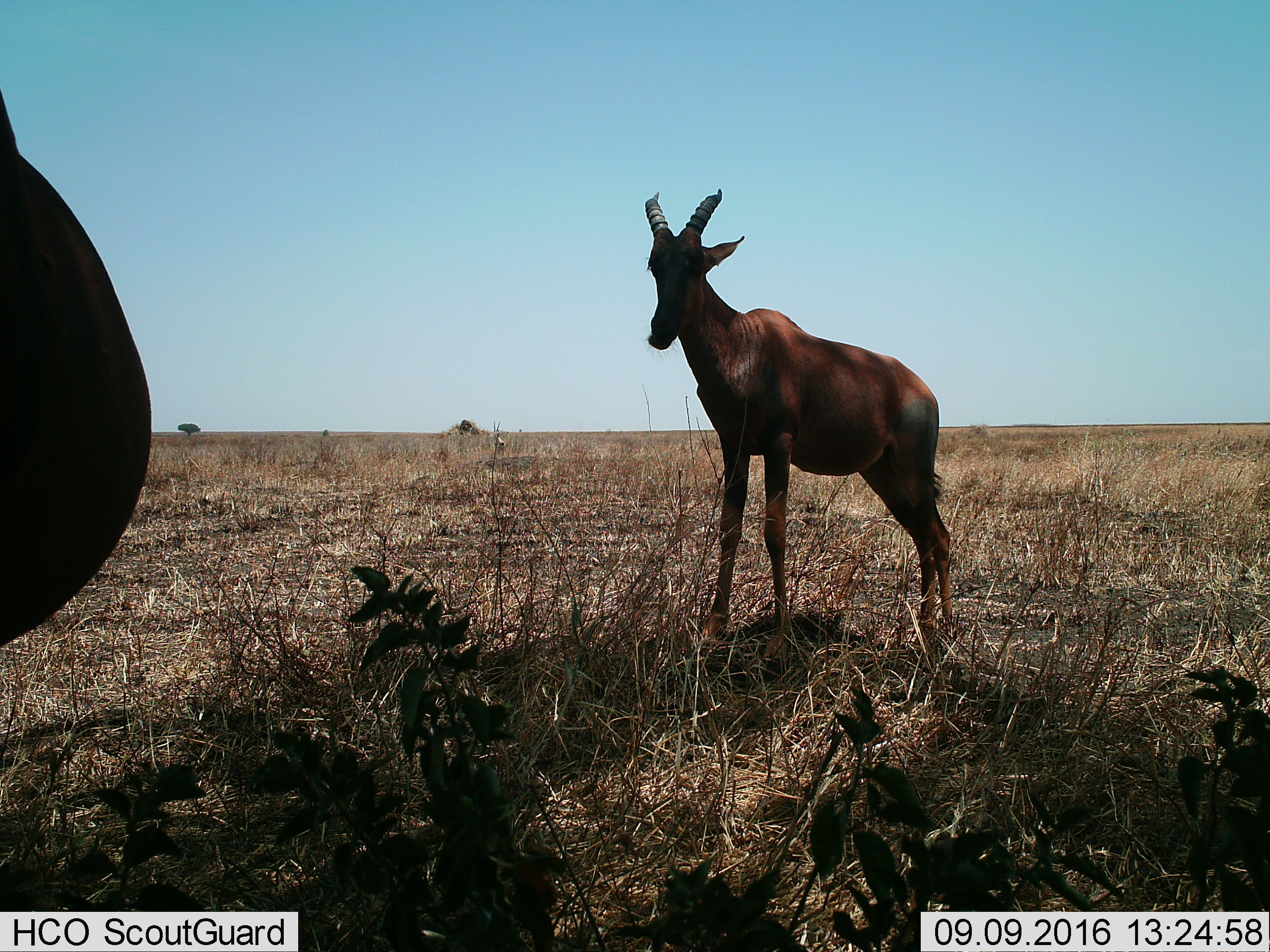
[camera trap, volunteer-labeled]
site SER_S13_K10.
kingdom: Animalia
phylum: Chordata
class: Mammalia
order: Artiodactyla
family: Bovidae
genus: Damaliscus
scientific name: Damaliscus lunatus jimela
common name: topi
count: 2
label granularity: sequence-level